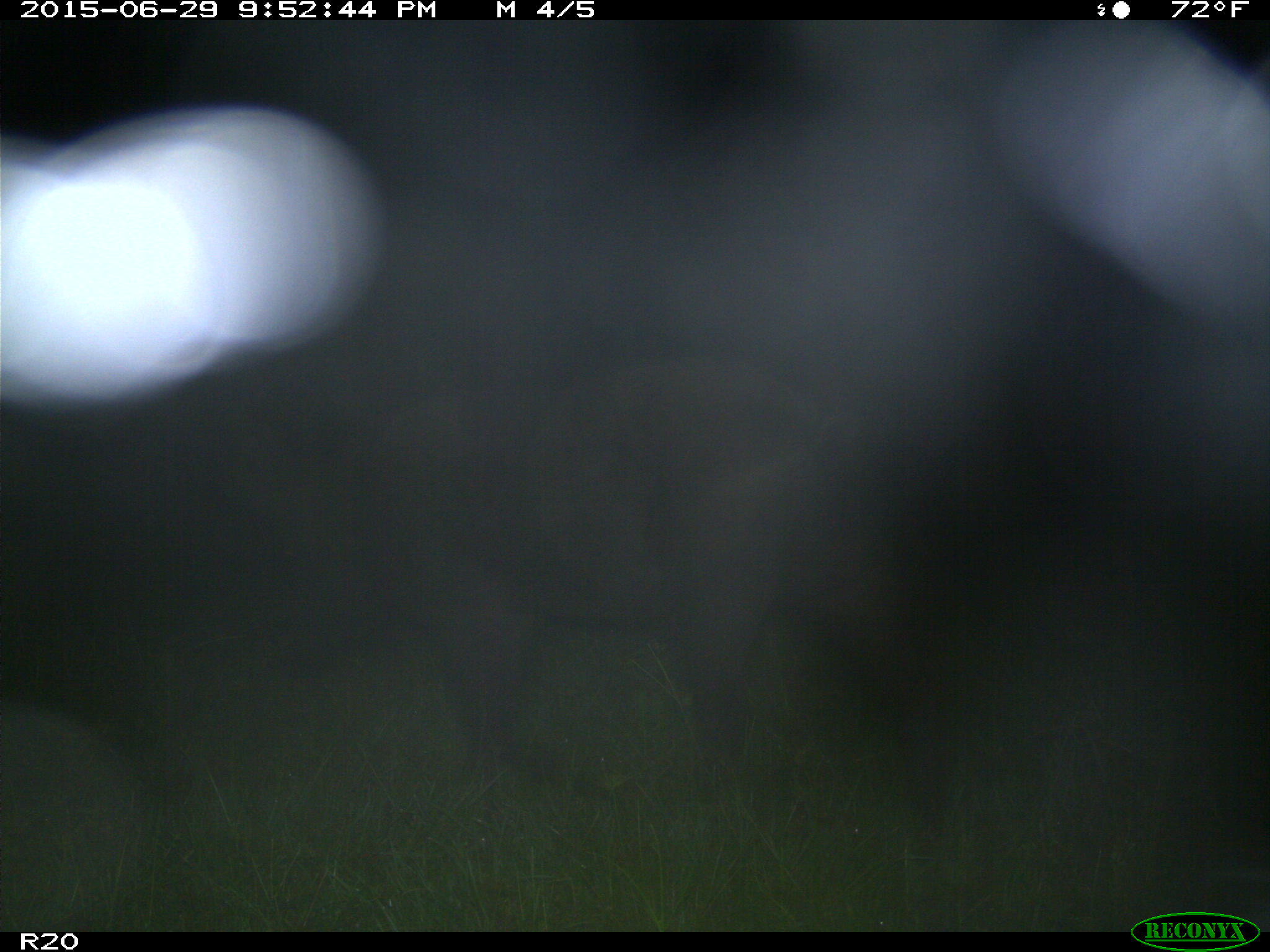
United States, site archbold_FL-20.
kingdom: Animalia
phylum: Chordata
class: Mammalia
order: Artiodactyla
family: Suidae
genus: Sus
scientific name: Sus scrofa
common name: wild boar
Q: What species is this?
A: Sus scrofa (wild boar).